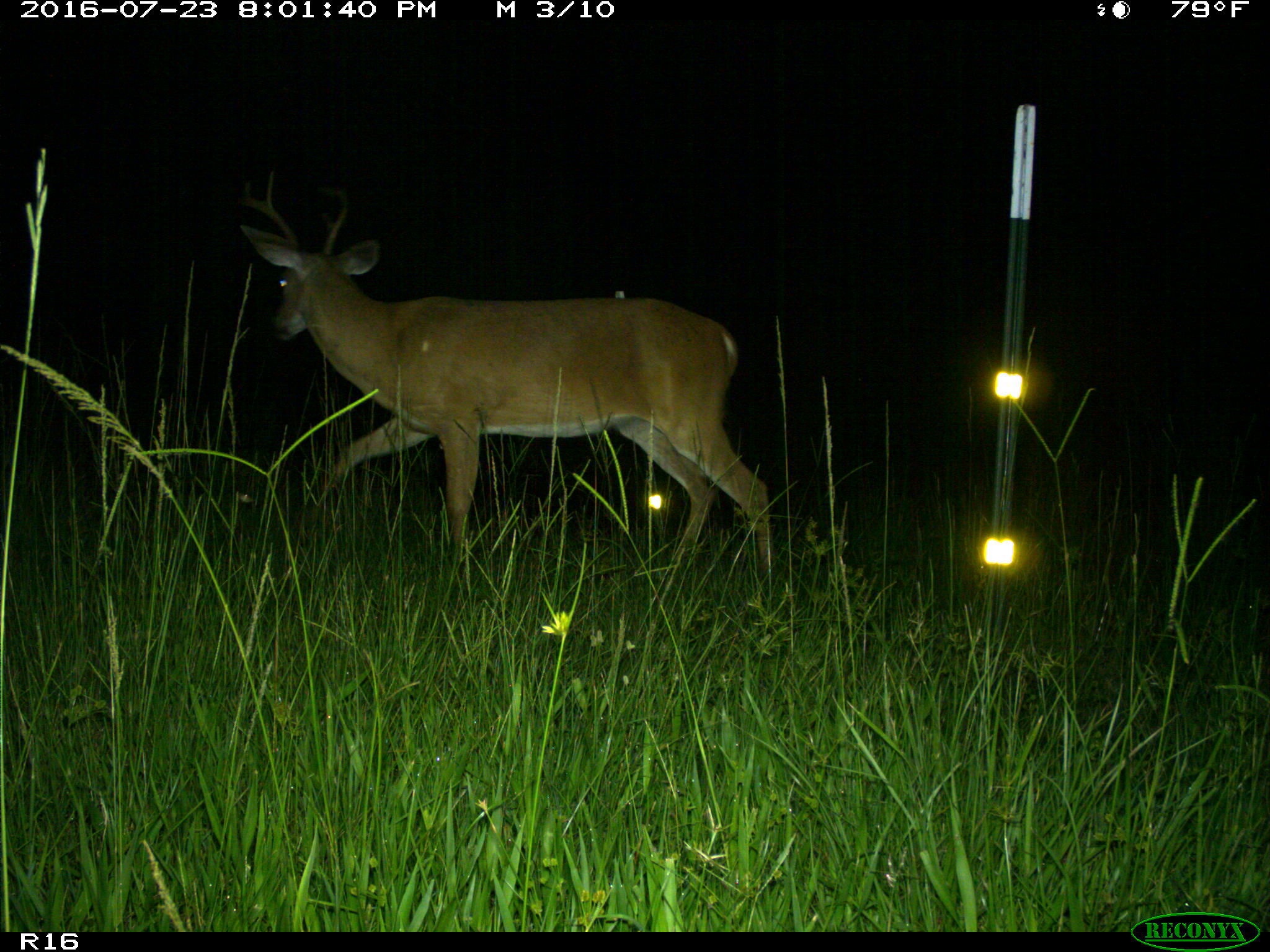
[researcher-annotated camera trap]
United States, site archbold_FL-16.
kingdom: Animalia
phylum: Chordata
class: Mammalia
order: Artiodactyla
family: Cervidae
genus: Odocoileus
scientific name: Odocoileus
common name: deer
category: unidentified deer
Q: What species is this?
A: Unidentified deer (deer) (Odocoileus).